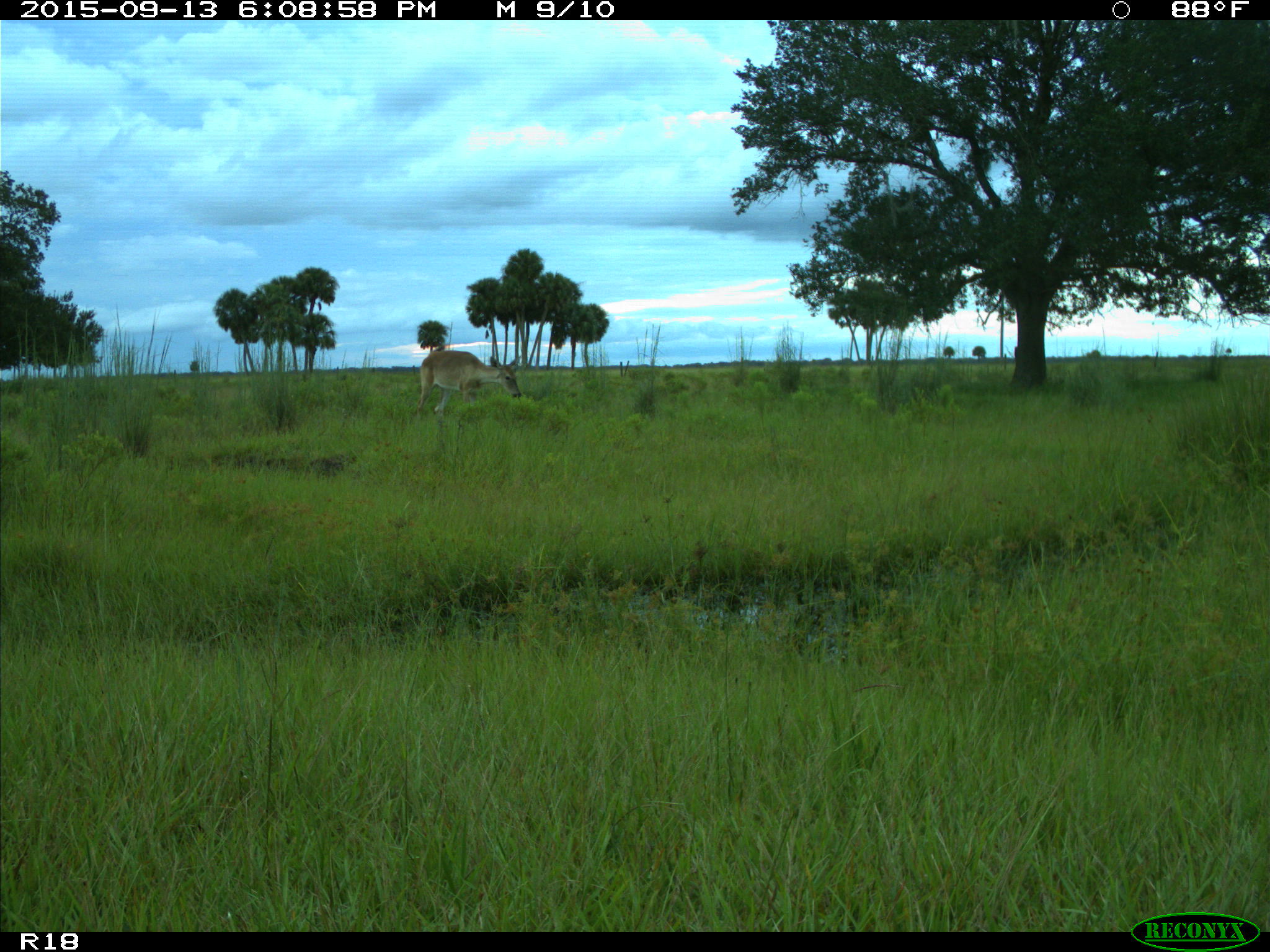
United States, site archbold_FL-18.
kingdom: Animalia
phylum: Chordata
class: Mammalia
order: Artiodactyla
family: Cervidae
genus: Odocoileus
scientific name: Odocoileus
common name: deer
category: unidentified deer